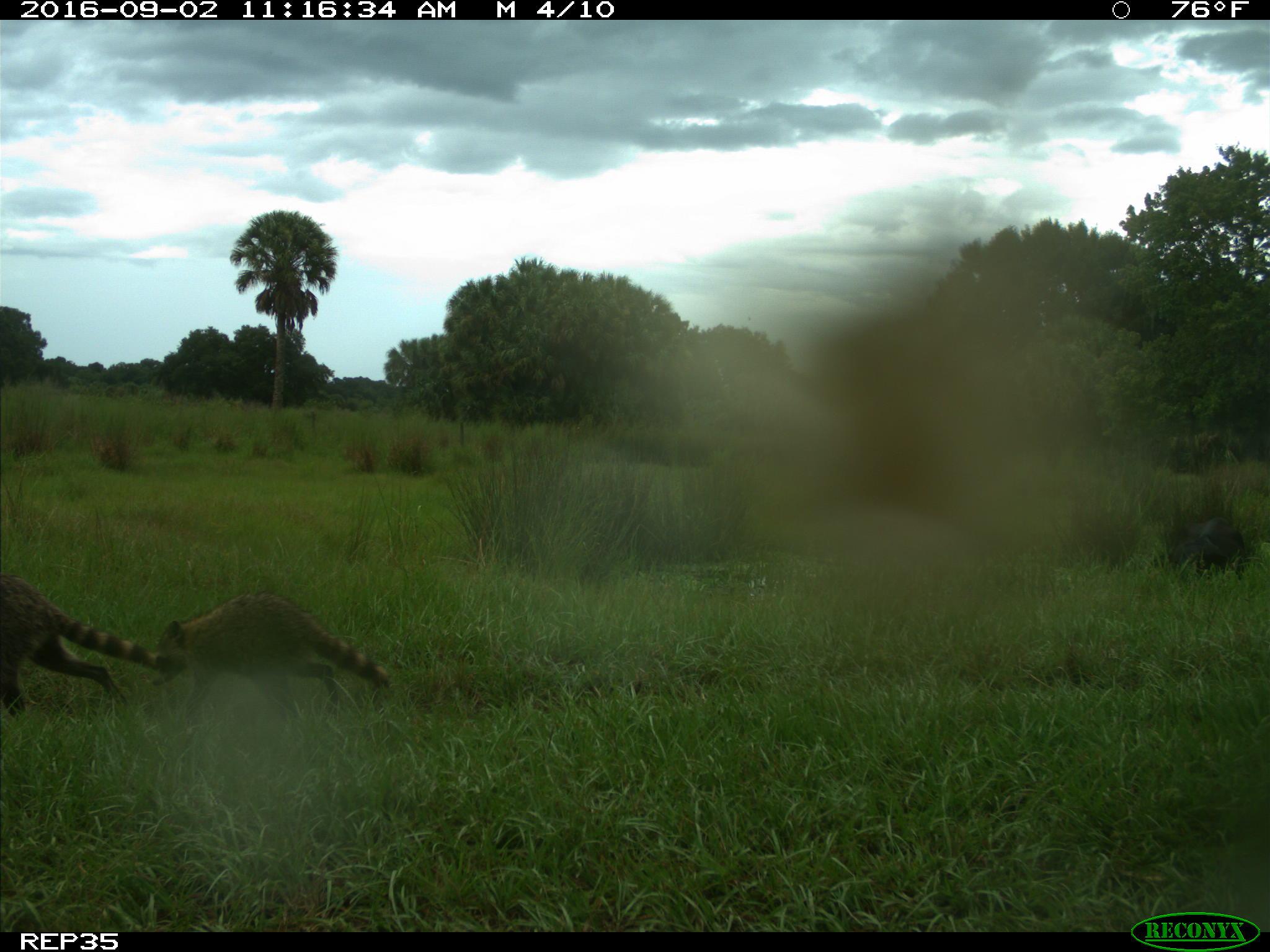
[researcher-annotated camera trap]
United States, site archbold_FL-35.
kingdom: Animalia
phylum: Chordata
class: Mammalia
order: Artiodactyla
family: Bovidae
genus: Bos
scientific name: Bos taurus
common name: domestic cow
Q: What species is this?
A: Bos taurus (domestic cow).